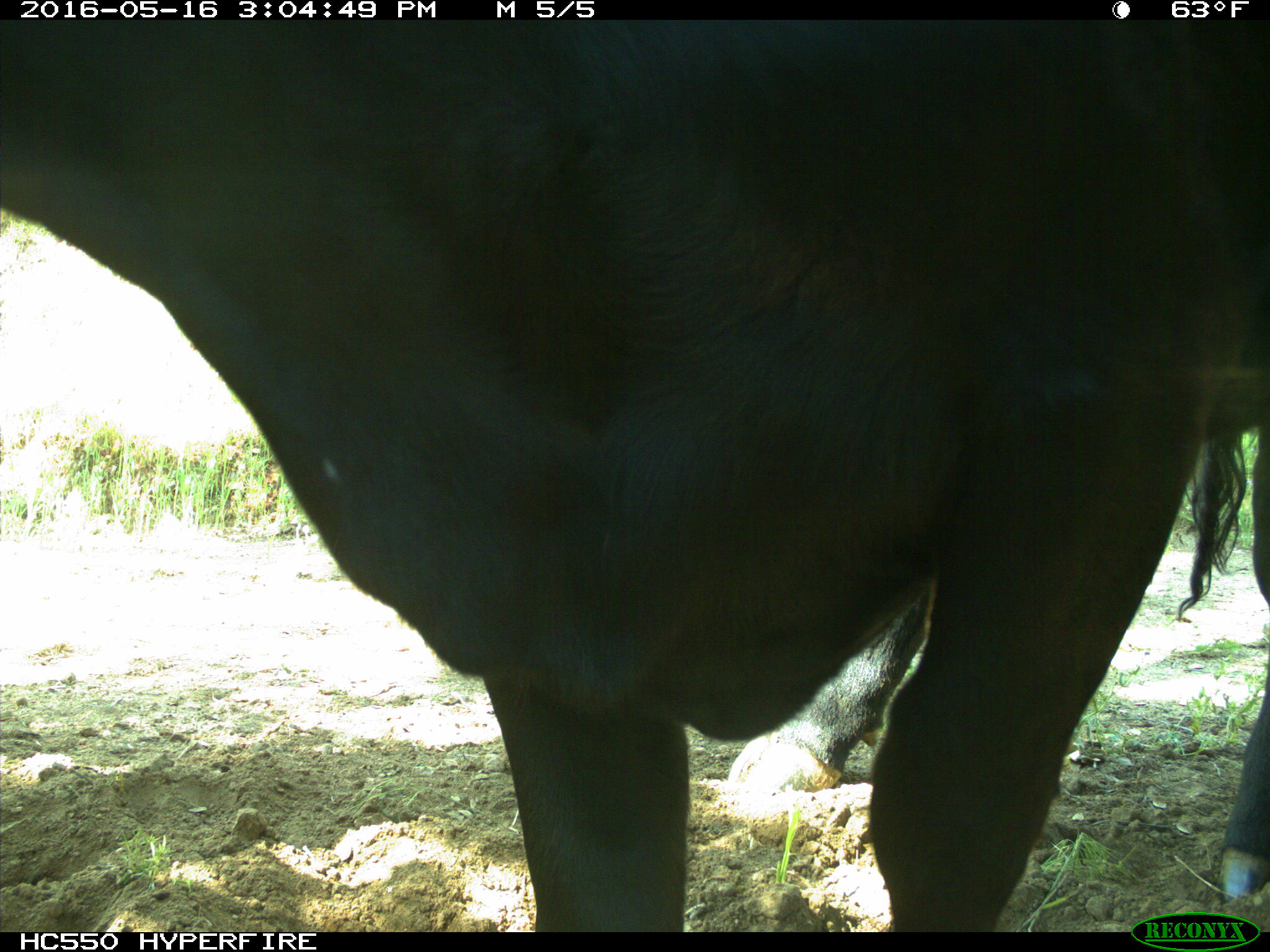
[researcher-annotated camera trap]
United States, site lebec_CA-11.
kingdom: Animalia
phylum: Chordata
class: Mammalia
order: Artiodactyla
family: Bovidae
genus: Bos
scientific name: Bos taurus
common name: domestic cow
Bos taurus (domestic cow).